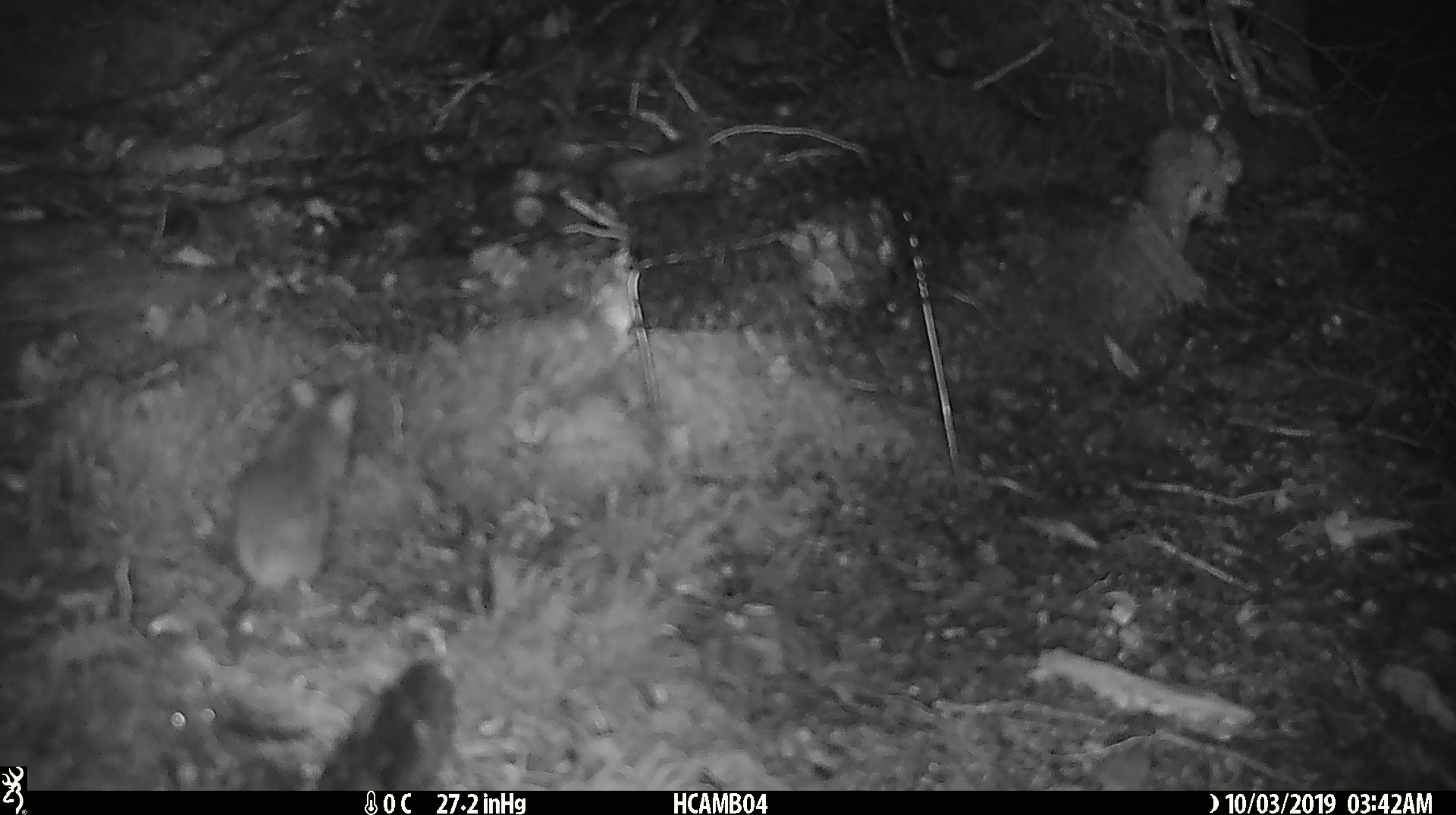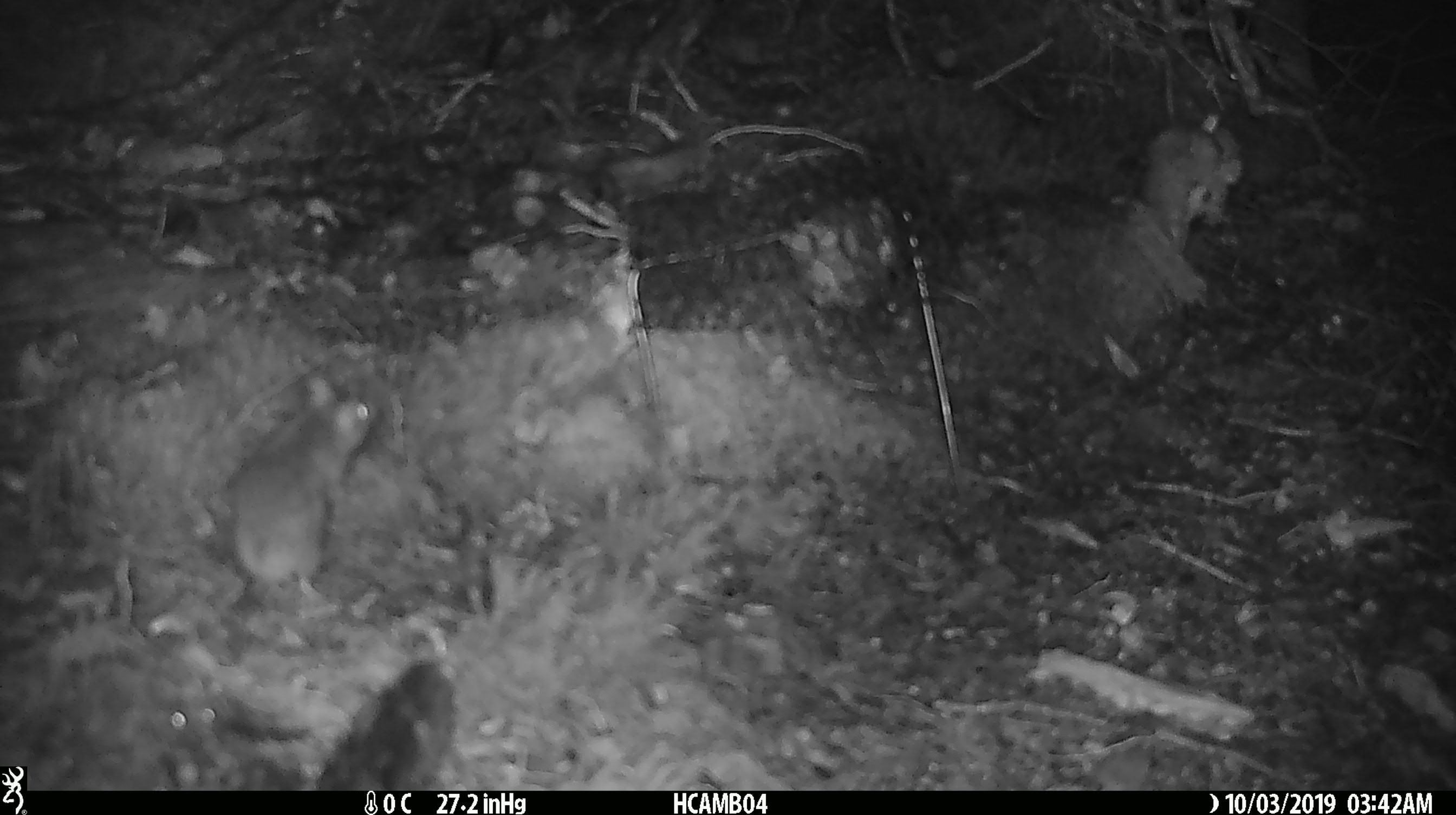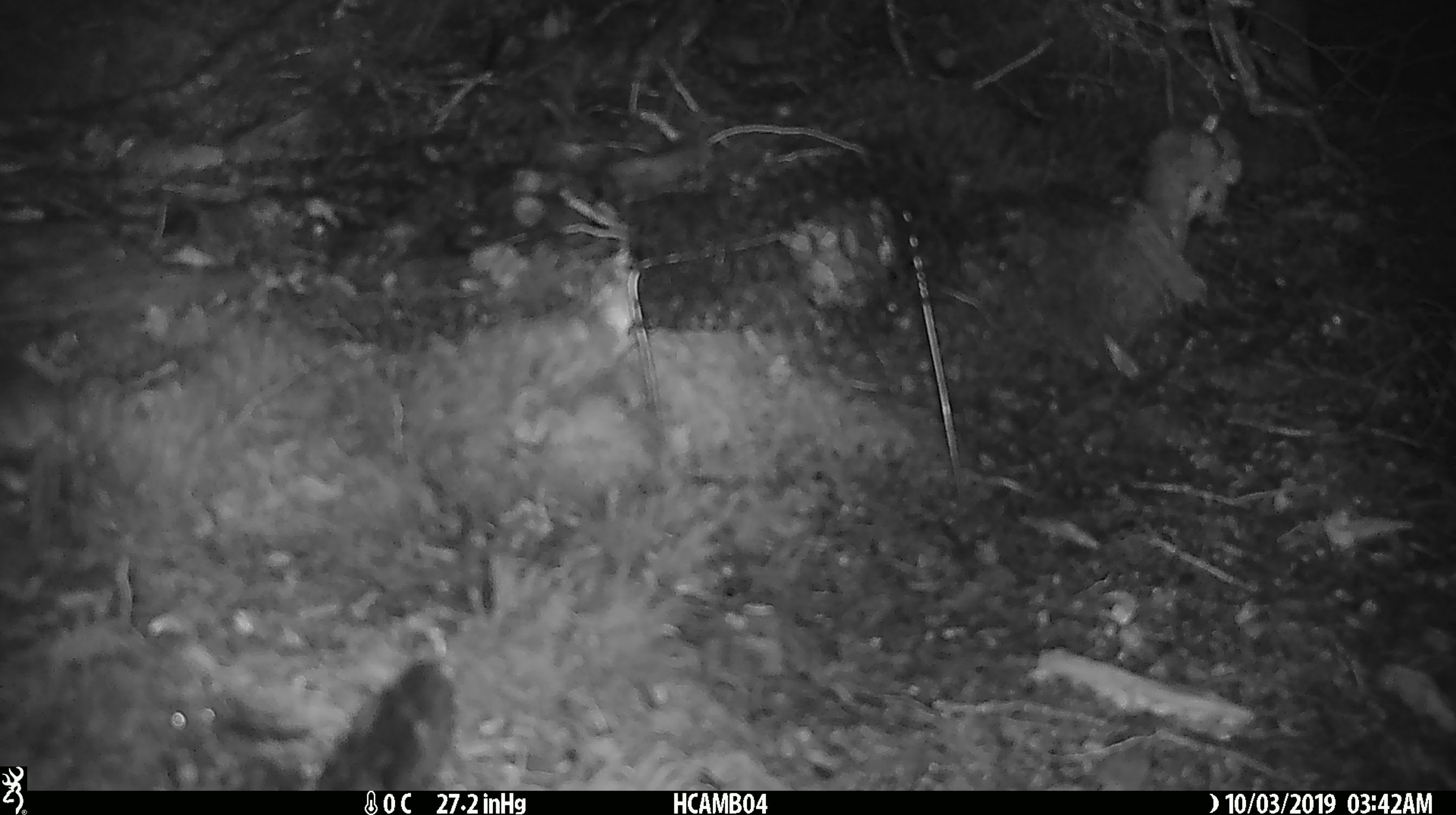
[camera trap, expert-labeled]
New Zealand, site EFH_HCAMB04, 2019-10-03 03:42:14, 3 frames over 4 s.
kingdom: Animalia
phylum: Chordata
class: Mammalia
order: Rodentia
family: Muridae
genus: Mus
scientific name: Mus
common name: mouse